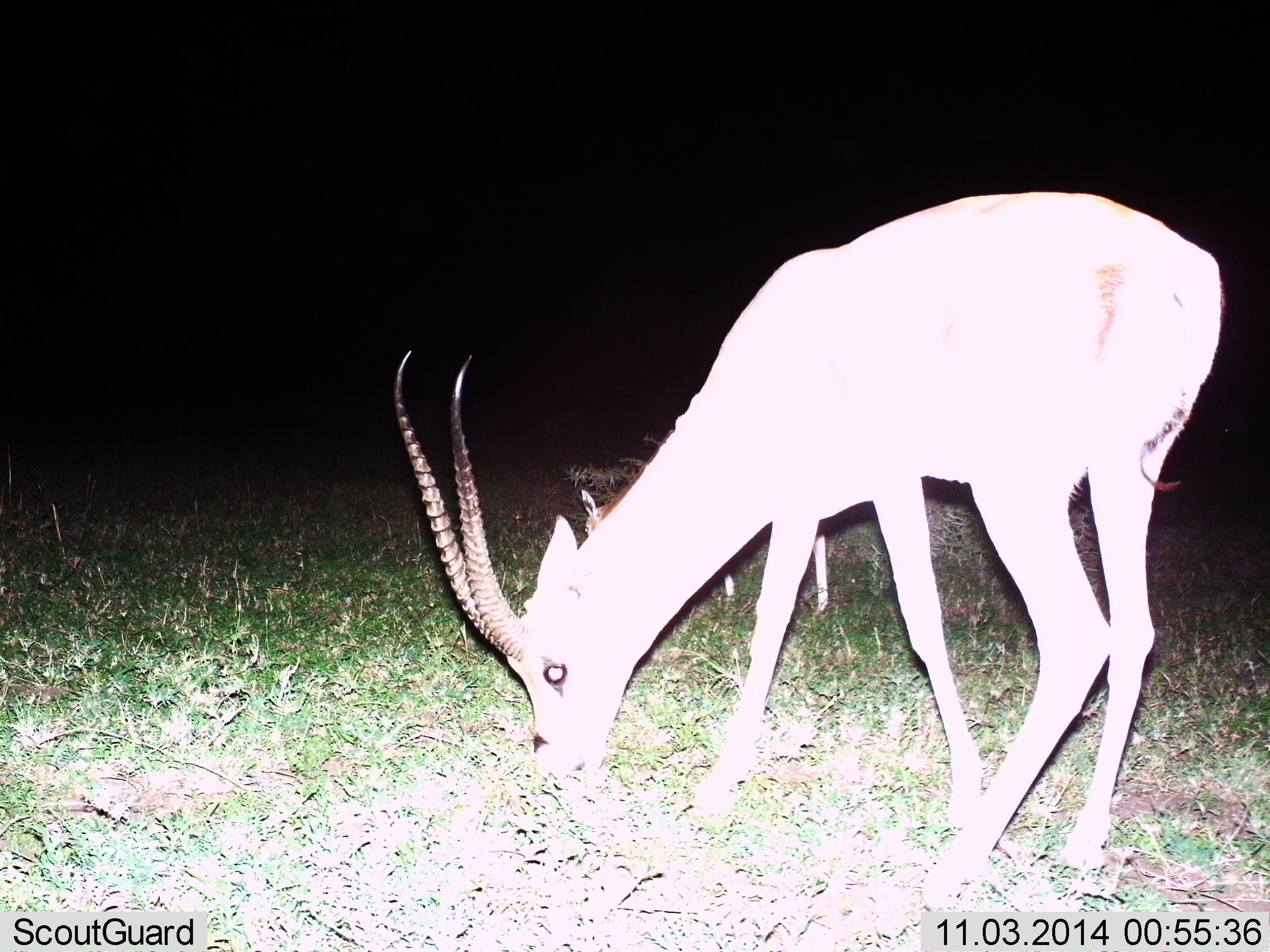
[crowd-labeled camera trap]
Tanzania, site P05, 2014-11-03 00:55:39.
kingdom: Animalia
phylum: Chordata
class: Mammalia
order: Artiodactyla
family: Bovidae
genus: Nanger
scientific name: Nanger granti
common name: grant's gazelle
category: gazellegrants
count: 1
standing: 25%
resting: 0%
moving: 0%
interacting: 0%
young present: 0%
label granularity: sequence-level